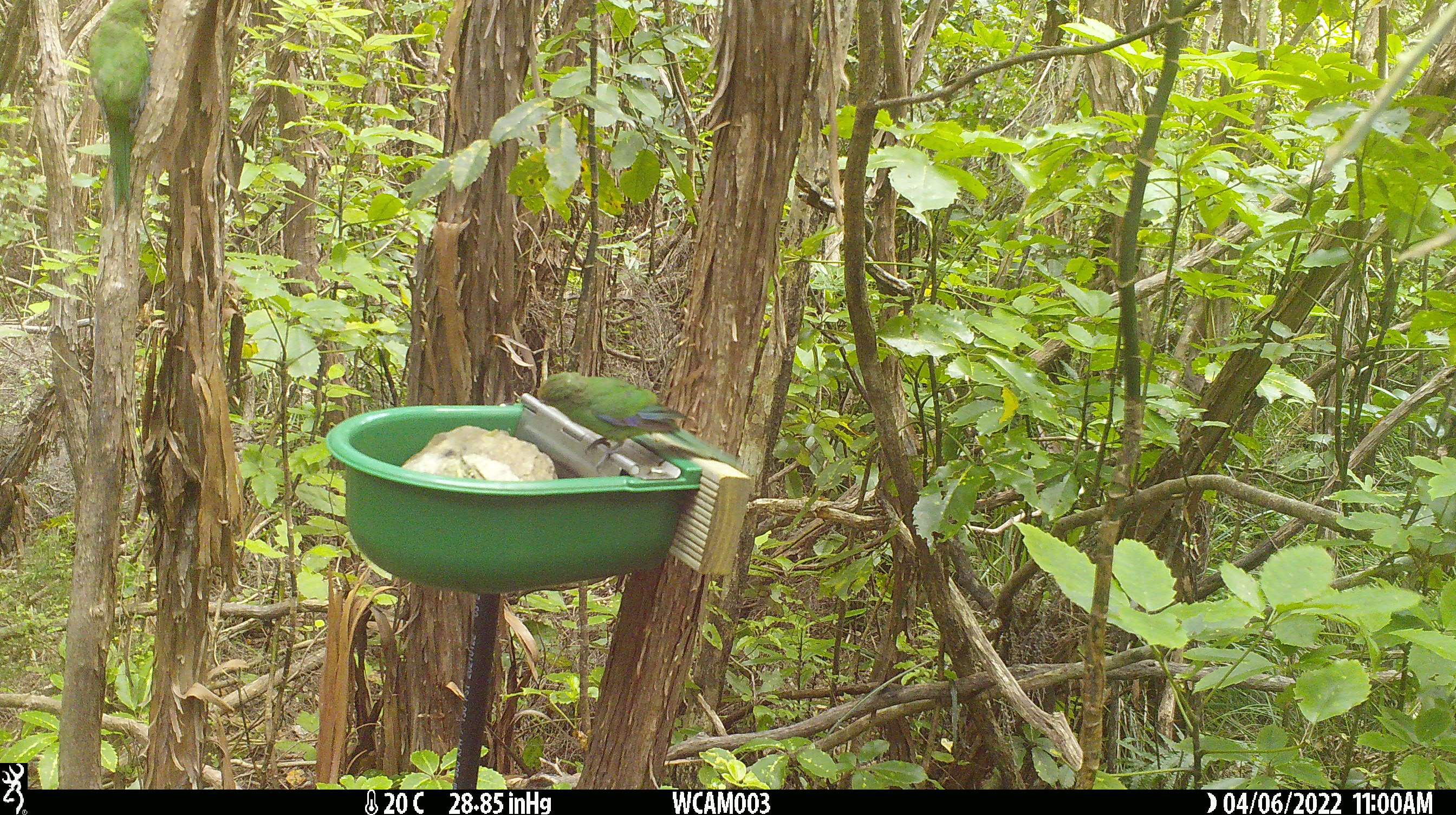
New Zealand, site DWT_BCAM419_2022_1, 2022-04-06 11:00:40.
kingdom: Animalia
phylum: Chordata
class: Aves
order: Psittaciformes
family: Psittaculidae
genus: Cyanoramphus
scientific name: Cyanoramphus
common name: parakeet